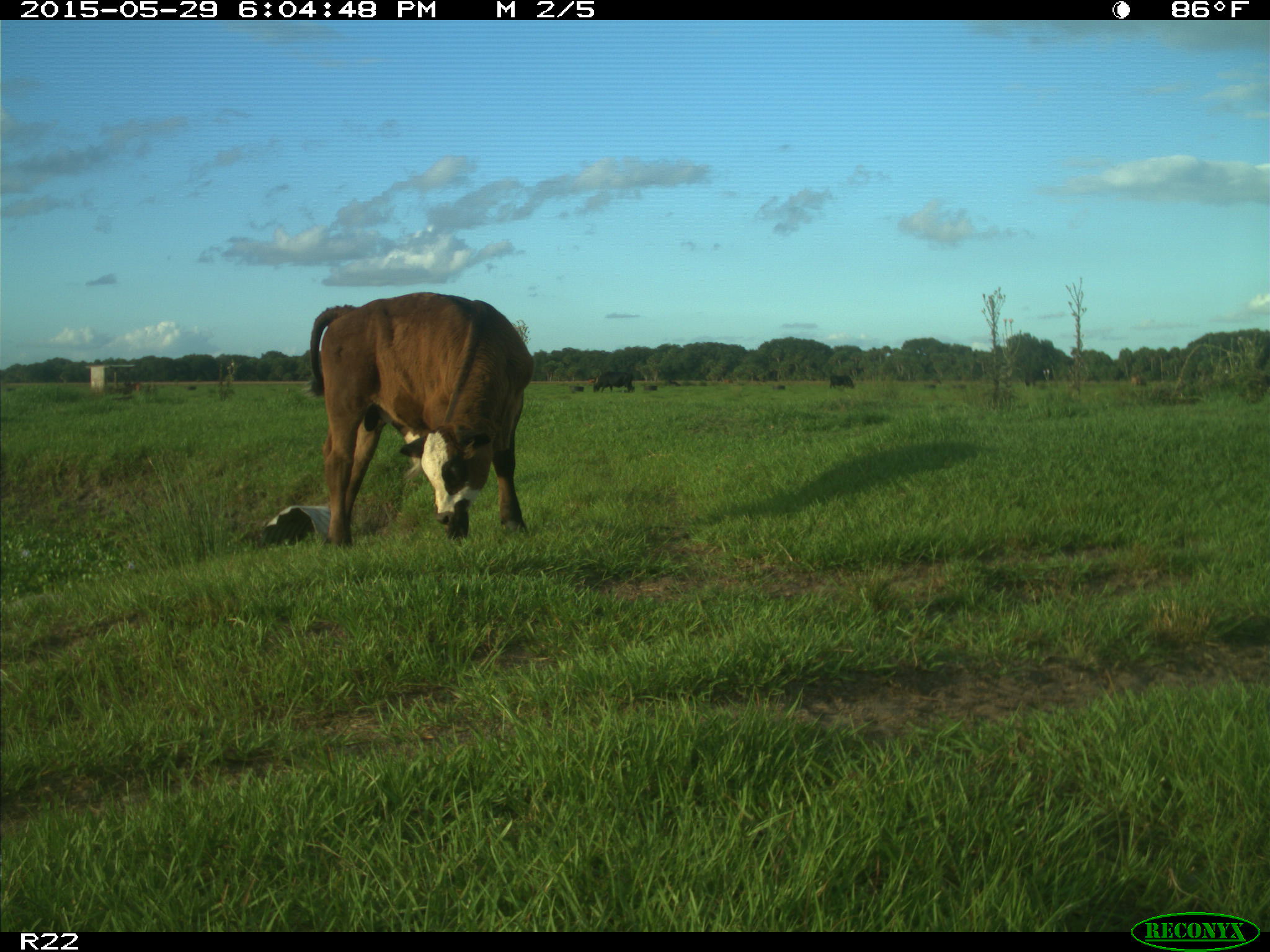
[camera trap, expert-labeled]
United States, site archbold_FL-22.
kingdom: Animalia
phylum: Chordata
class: Mammalia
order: Artiodactyla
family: Bovidae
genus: Bos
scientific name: Bos taurus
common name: domestic cow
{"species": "Bos taurus (domestic cow)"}